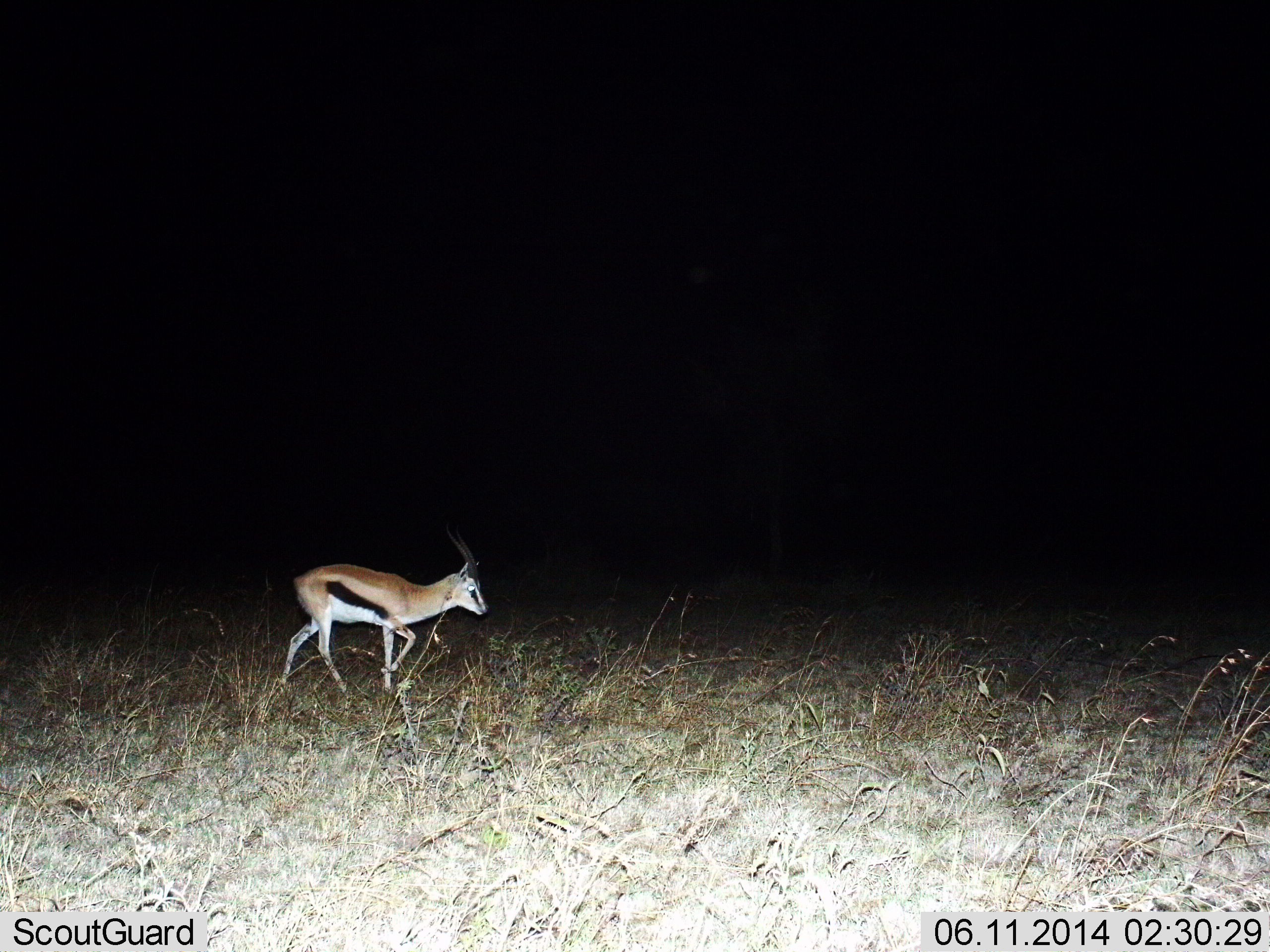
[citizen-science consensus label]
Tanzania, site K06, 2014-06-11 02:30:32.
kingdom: Animalia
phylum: Chordata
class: Mammalia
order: Artiodactyla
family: Bovidae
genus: Eudorcas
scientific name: Eudorcas thomsonii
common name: thomson's gazelle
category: gazellethomsons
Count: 1.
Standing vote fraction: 0%.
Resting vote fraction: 0%.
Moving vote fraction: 100%.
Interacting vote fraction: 0%.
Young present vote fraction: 0%.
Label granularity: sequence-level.